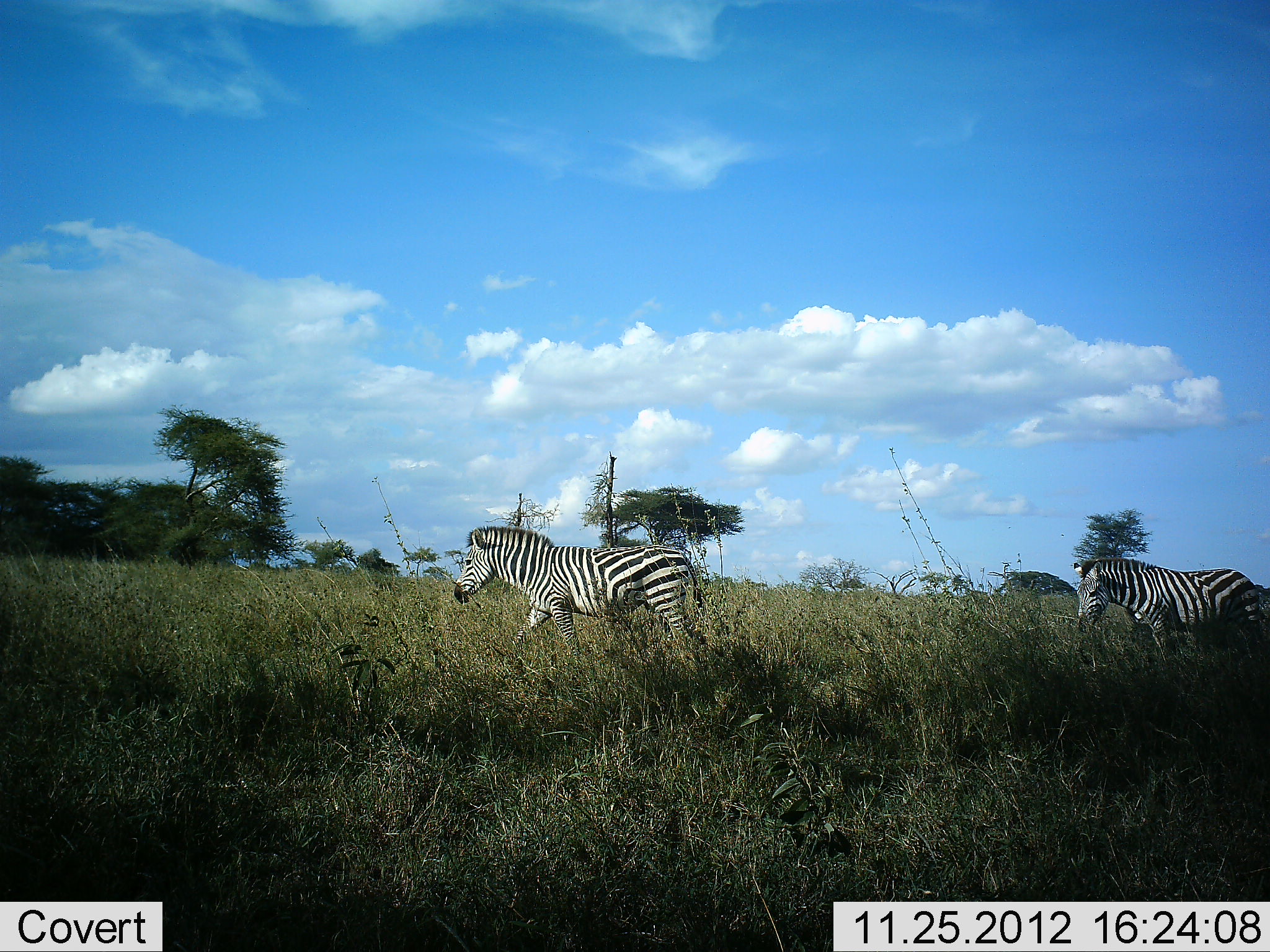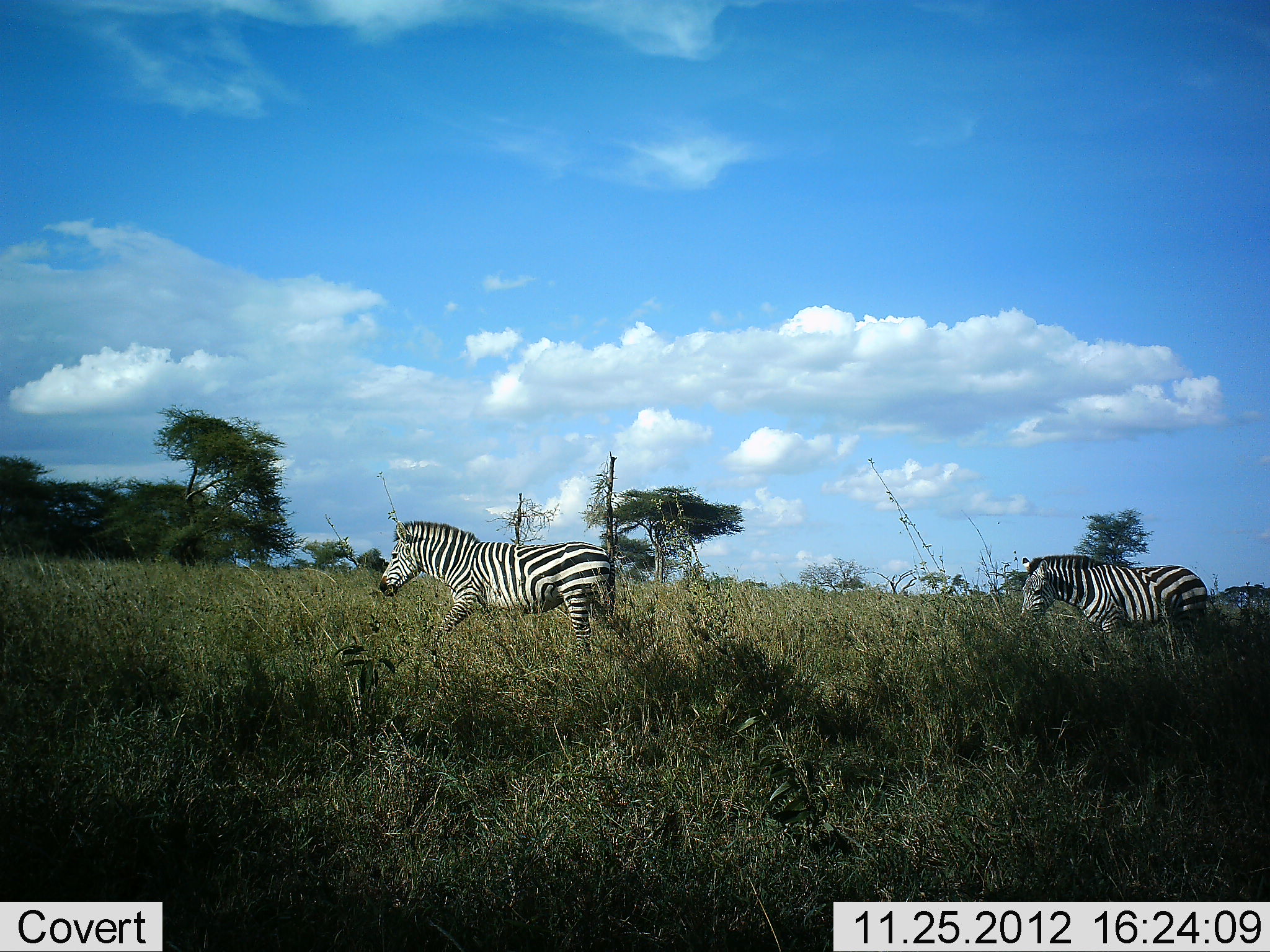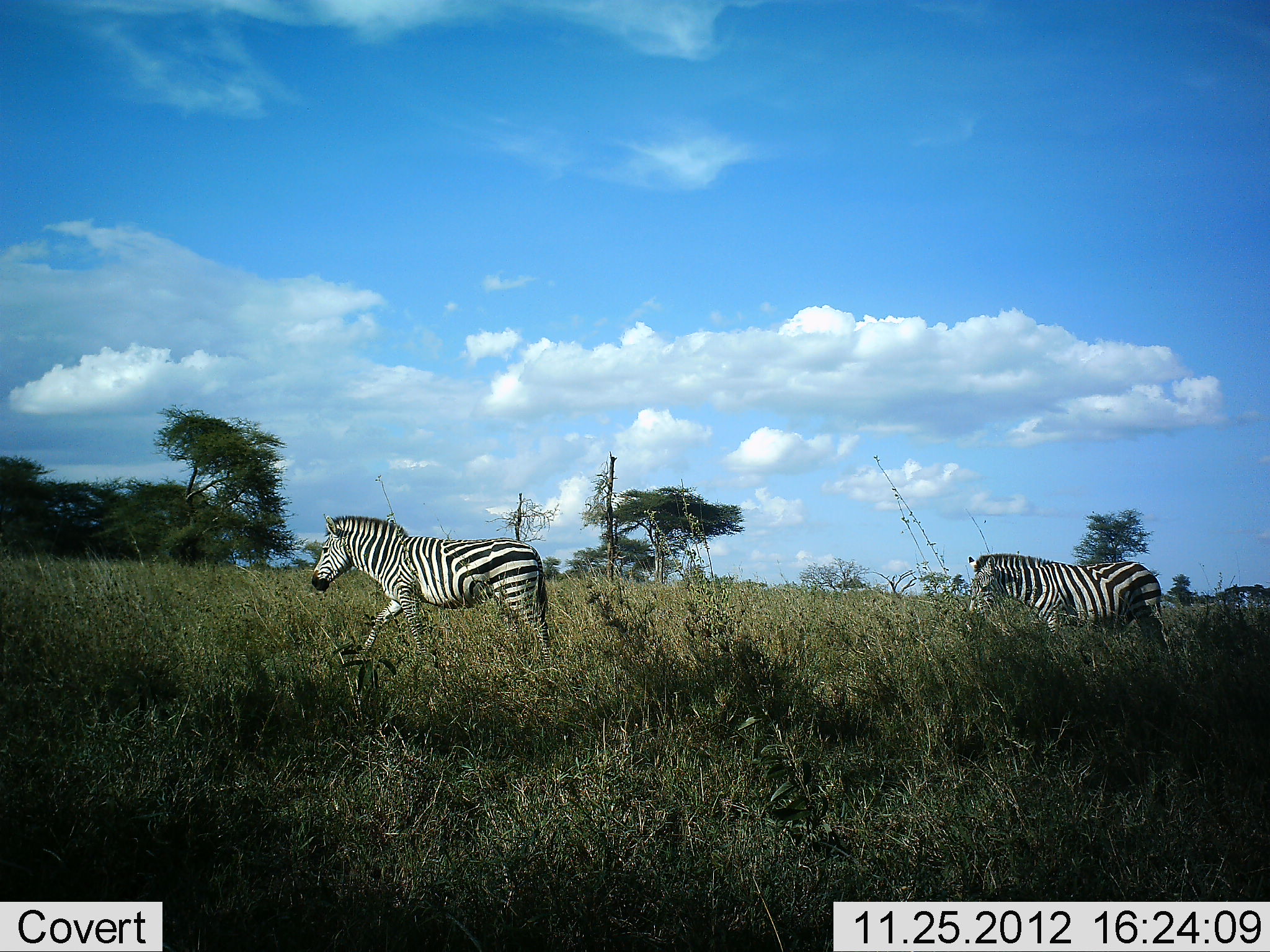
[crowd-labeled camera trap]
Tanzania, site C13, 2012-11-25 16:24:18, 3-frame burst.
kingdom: Animalia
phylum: Chordata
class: Mammalia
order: Perissodactyla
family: Equidae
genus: Equus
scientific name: Equus quagga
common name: plains zebra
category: zebra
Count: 2.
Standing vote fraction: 0%.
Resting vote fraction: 0%.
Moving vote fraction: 100%.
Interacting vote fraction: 0%.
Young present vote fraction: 0%.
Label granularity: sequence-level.